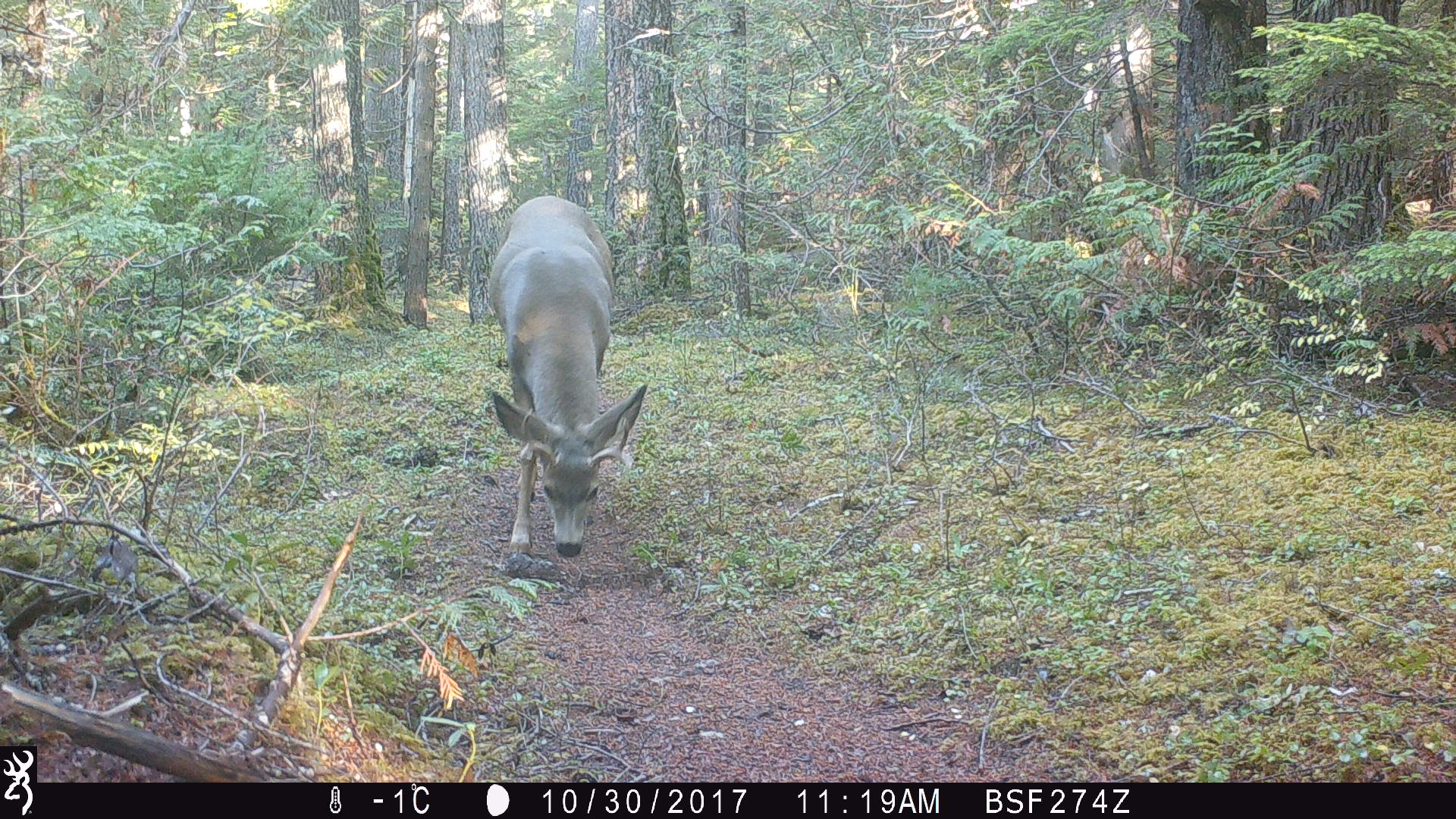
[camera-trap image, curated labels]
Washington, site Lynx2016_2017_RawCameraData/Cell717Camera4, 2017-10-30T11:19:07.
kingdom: Animalia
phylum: Chordata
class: Mammalia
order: Artiodactyla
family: Cervidae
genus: Odocoileus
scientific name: Odocoileus hemionus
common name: mule deer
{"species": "Odocoileus hemionus (mule deer)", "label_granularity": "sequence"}